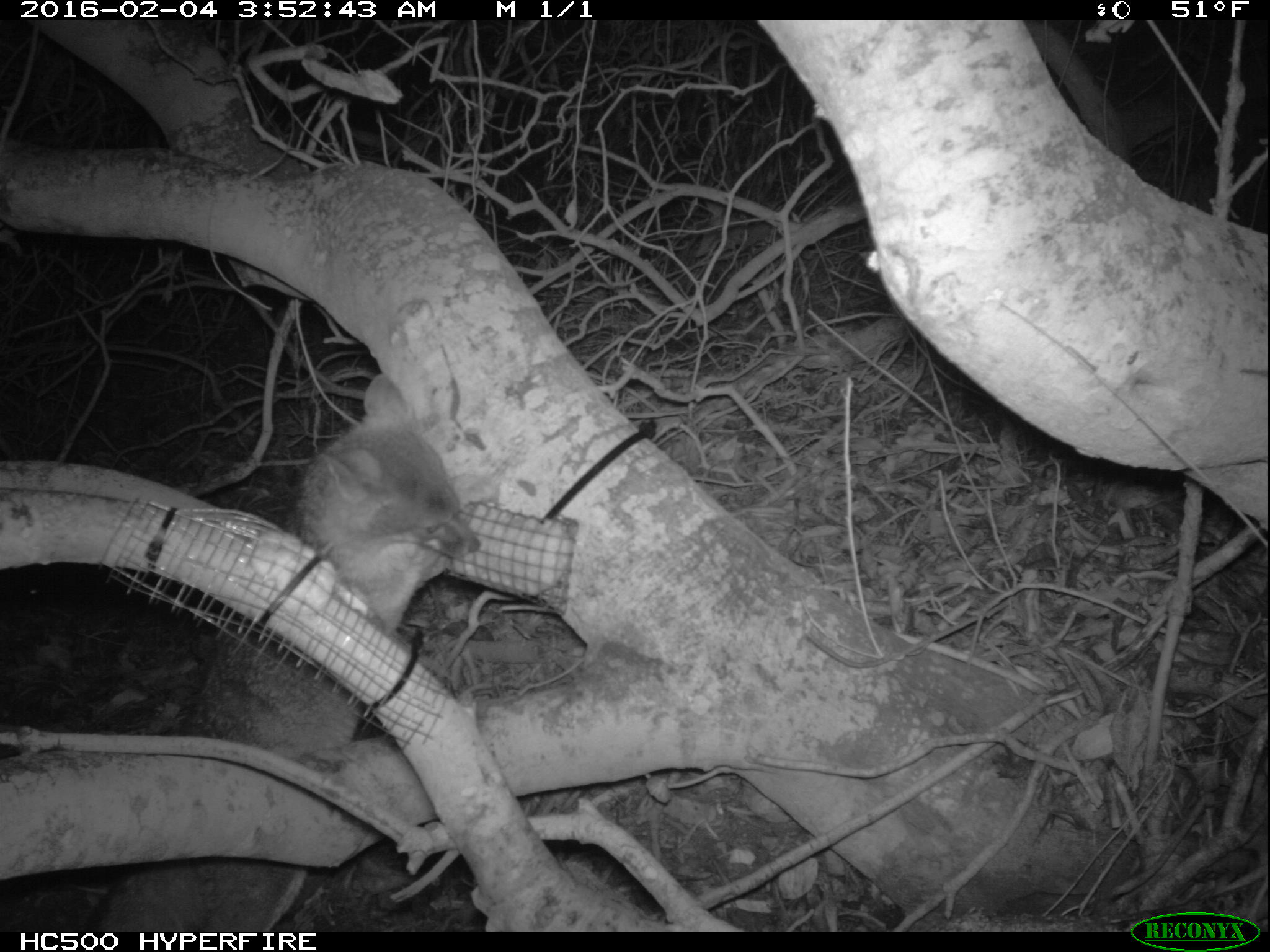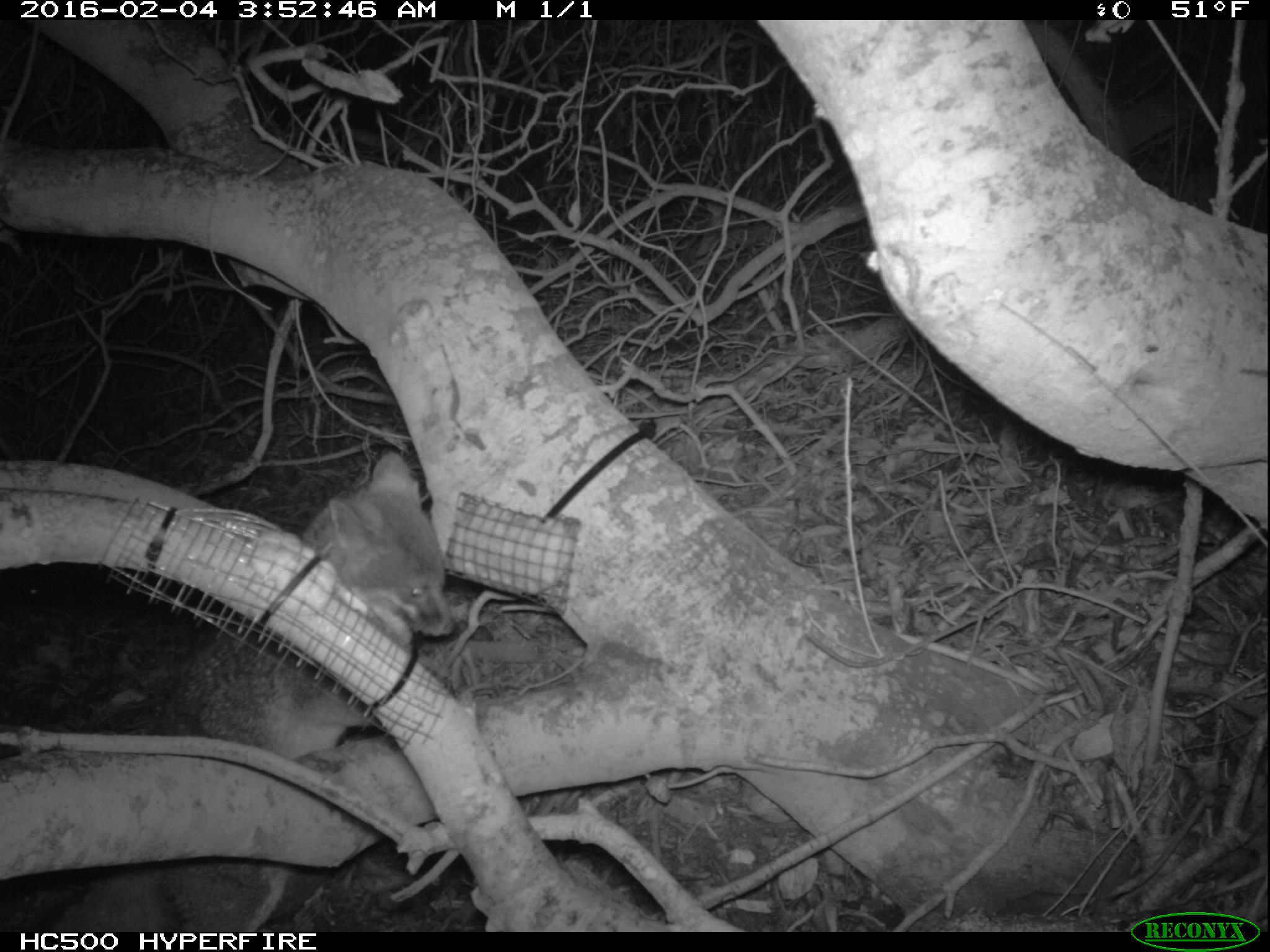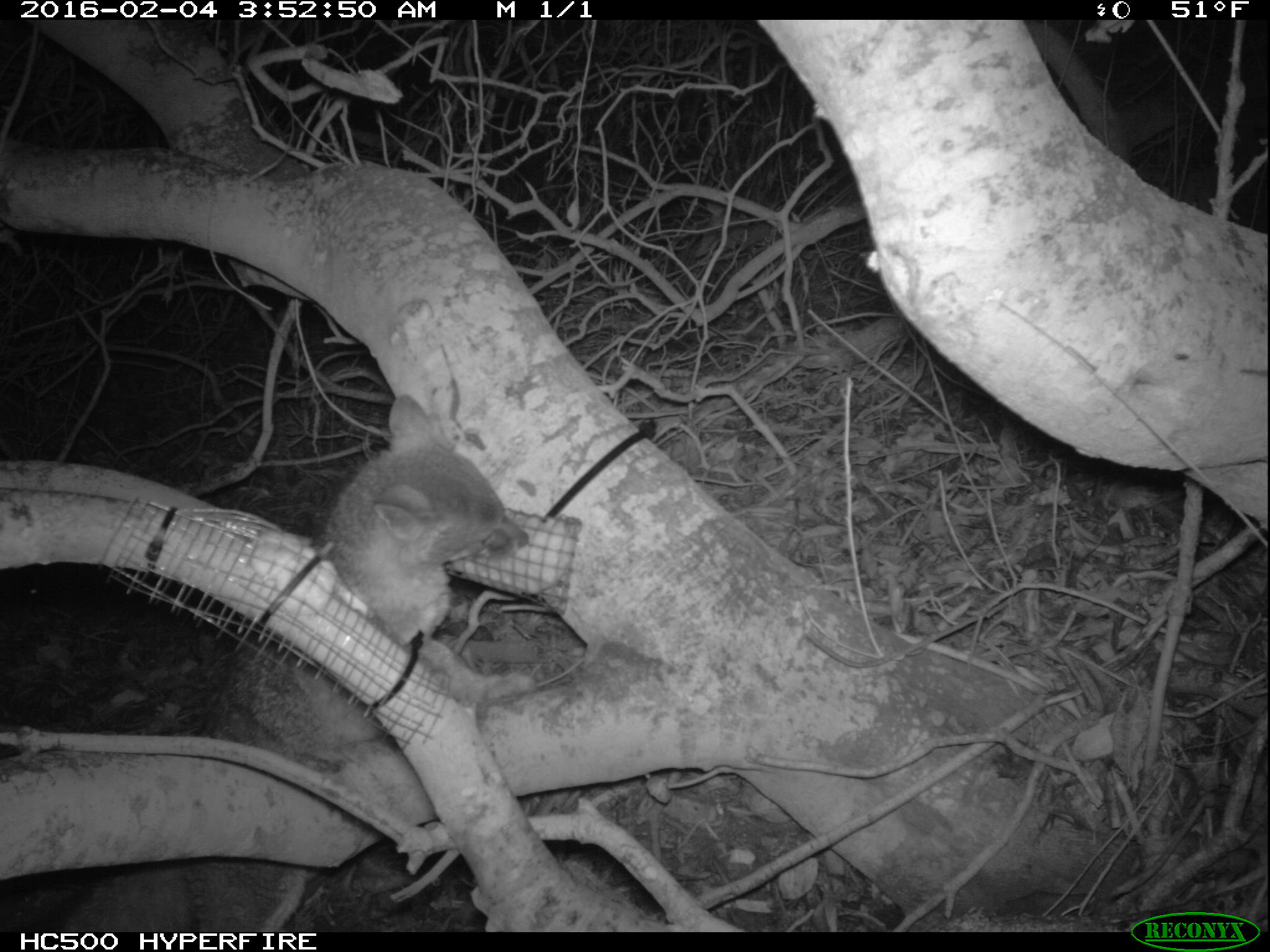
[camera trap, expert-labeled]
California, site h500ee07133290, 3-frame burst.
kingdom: Animalia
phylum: Chordata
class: Mammalia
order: Carnivora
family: Canidae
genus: Urocyon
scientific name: Urocyon littoralis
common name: island fox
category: fox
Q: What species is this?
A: Fox (island fox) (Urocyon littoralis).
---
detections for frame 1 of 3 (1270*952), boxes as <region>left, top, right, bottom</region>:
fox: <region>79, 369, 482, 933</region>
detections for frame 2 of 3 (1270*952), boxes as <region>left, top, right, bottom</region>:
fox: <region>31, 450, 456, 930</region>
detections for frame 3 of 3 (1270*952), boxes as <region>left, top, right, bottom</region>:
fox: <region>35, 394, 530, 932</region>